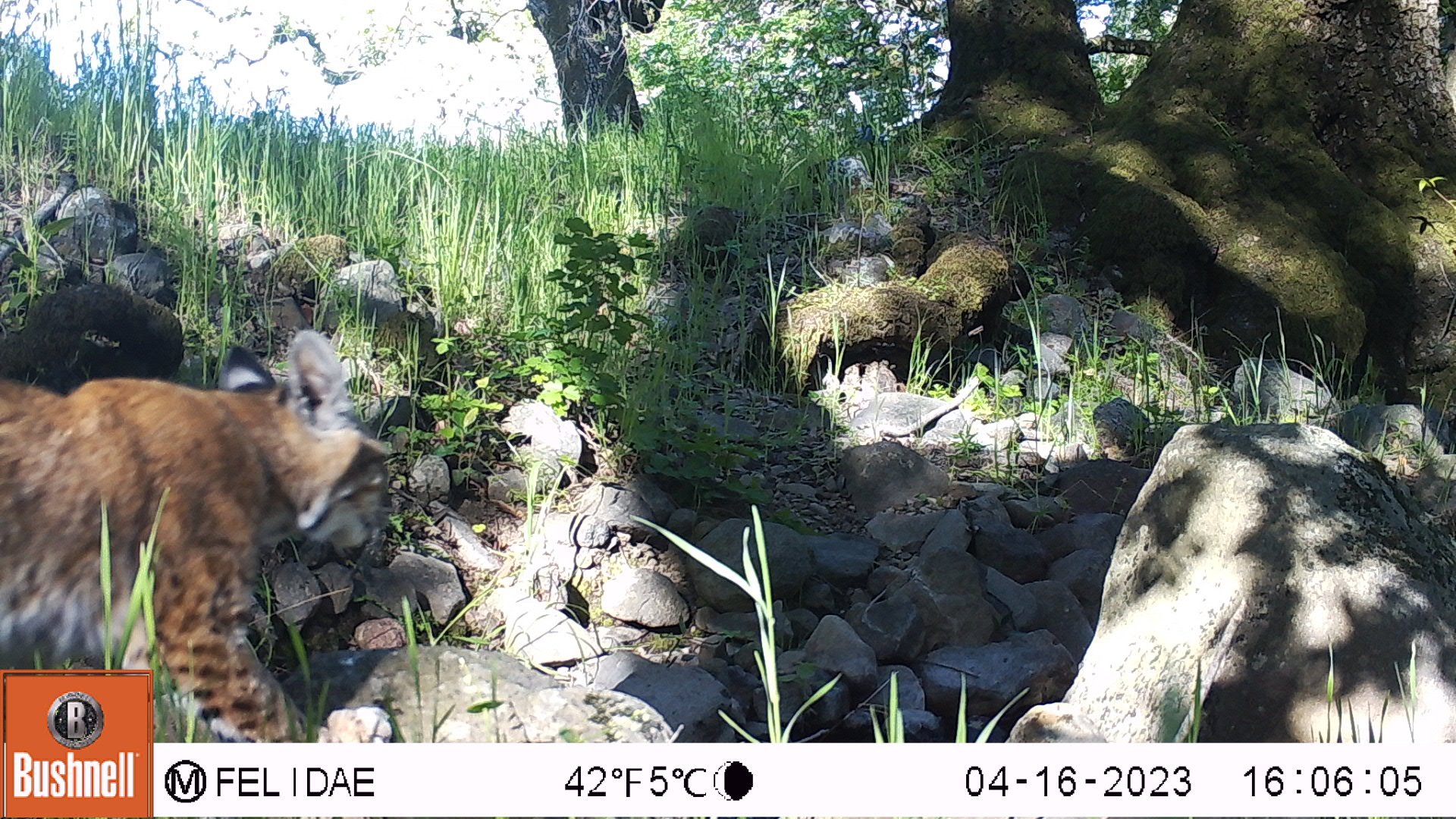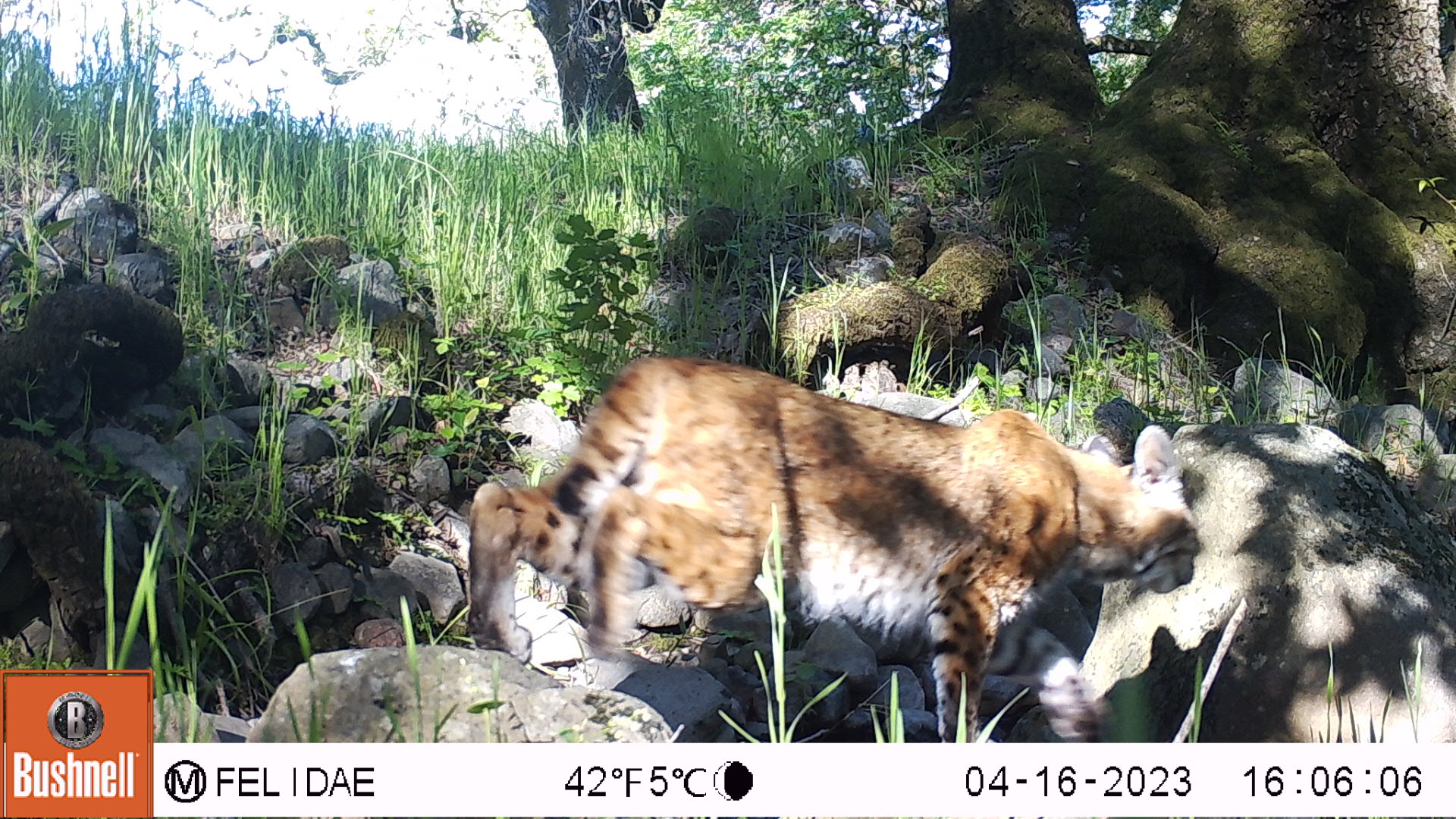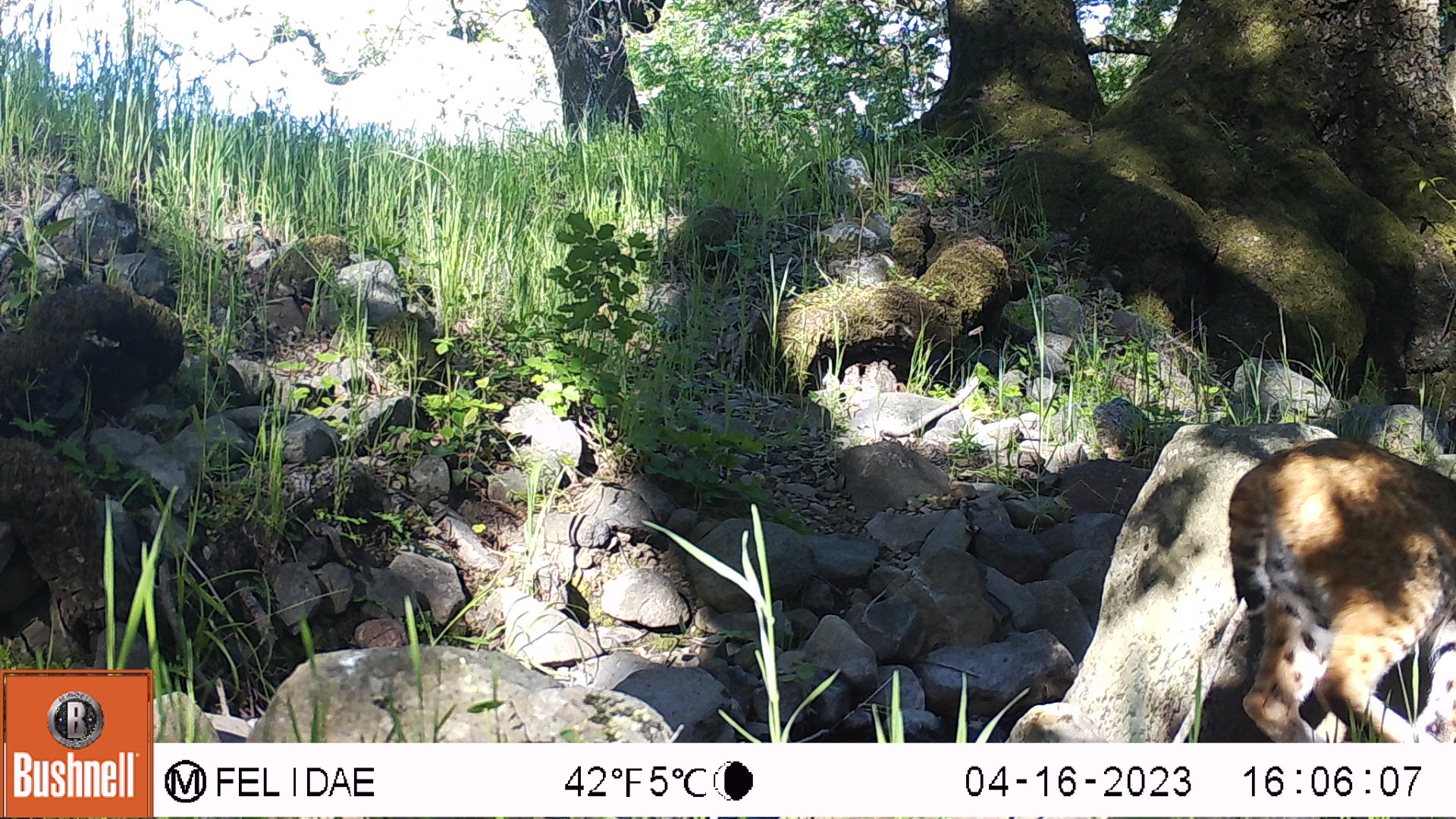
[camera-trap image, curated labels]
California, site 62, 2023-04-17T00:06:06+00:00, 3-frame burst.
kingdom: Animalia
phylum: Chordata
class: Mammalia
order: Carnivora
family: Felidae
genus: Lynx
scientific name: Lynx rufus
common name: bobcat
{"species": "bobcat (Lynx rufus)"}